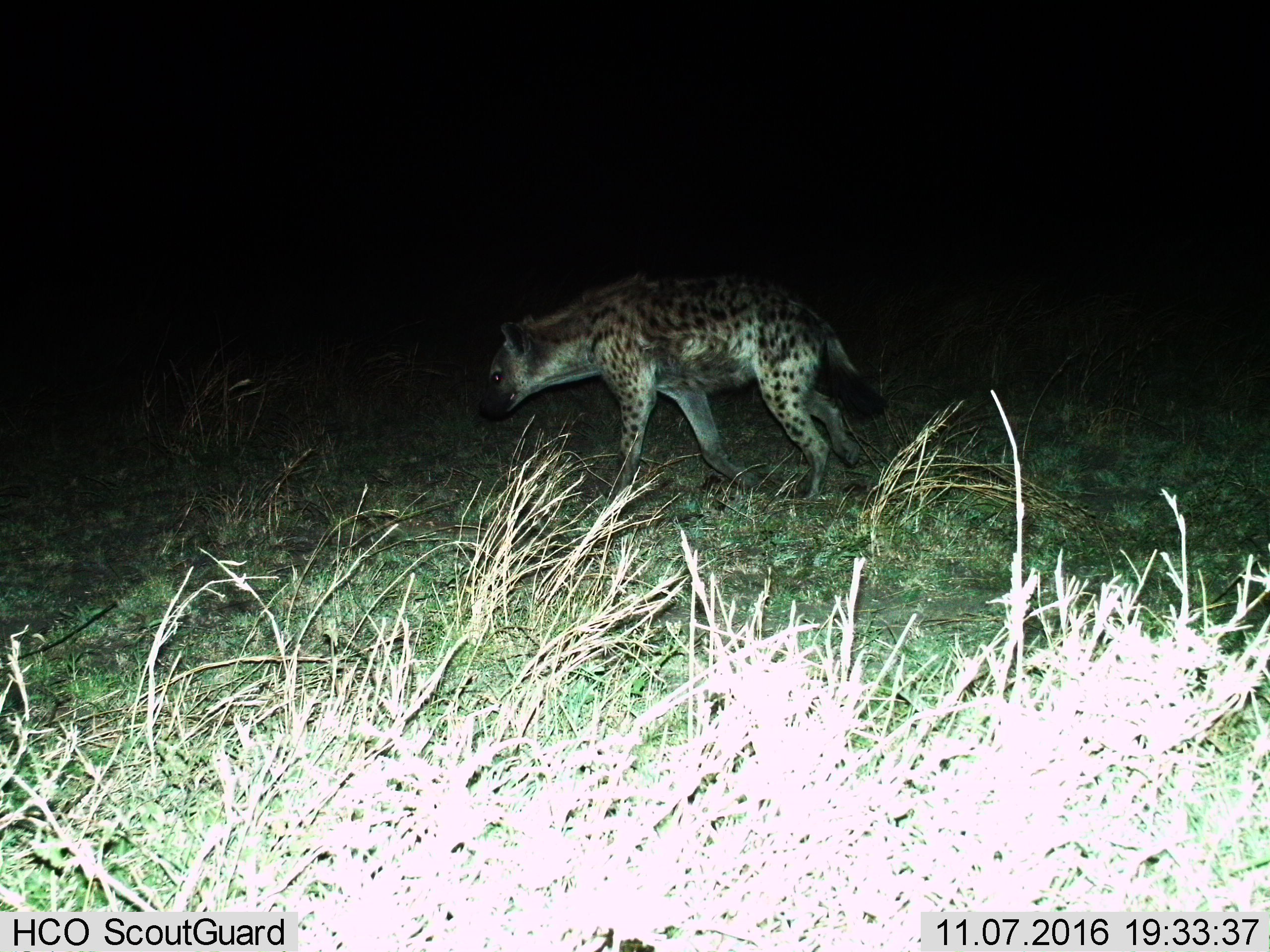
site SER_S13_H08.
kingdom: Animalia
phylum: Chordata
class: Mammalia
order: Carnivora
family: Hyaenidae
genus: Crocuta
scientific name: Crocuta crocuta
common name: spotted hyena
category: hyenaspotted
Hyenaspotted (spotted hyena) (Crocuta crocuta), count 1. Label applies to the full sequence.